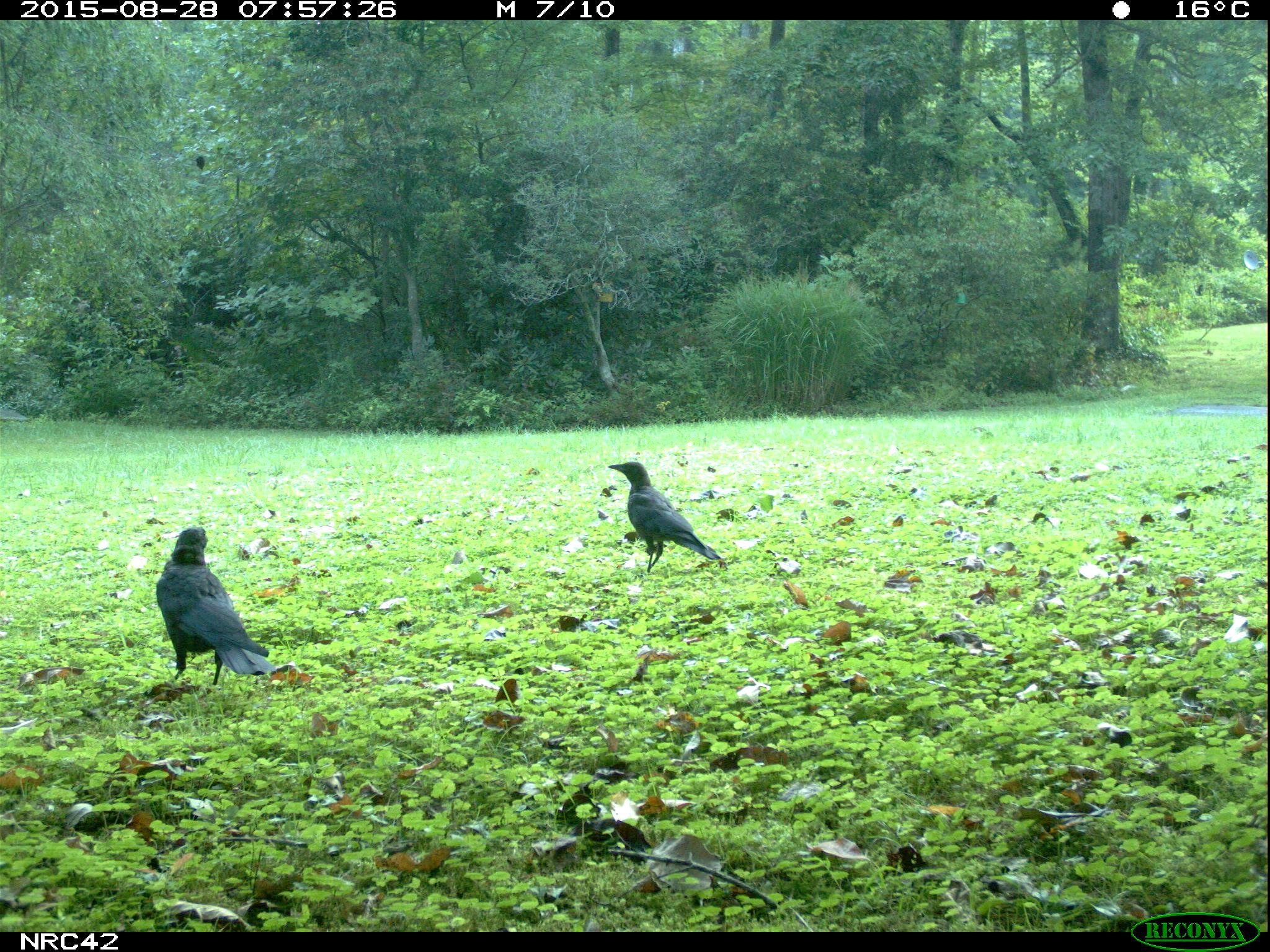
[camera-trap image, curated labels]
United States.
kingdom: Animalia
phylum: Chordata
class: Aves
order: Passeriformes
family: Corvidae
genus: Corvus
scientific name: Corvus brachyrhynchos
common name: american crow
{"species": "American Crow (Corvus brachyrhynchos)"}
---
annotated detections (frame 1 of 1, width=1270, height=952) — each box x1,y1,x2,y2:
American Crow: 142,516,276,692; 605,457,719,581